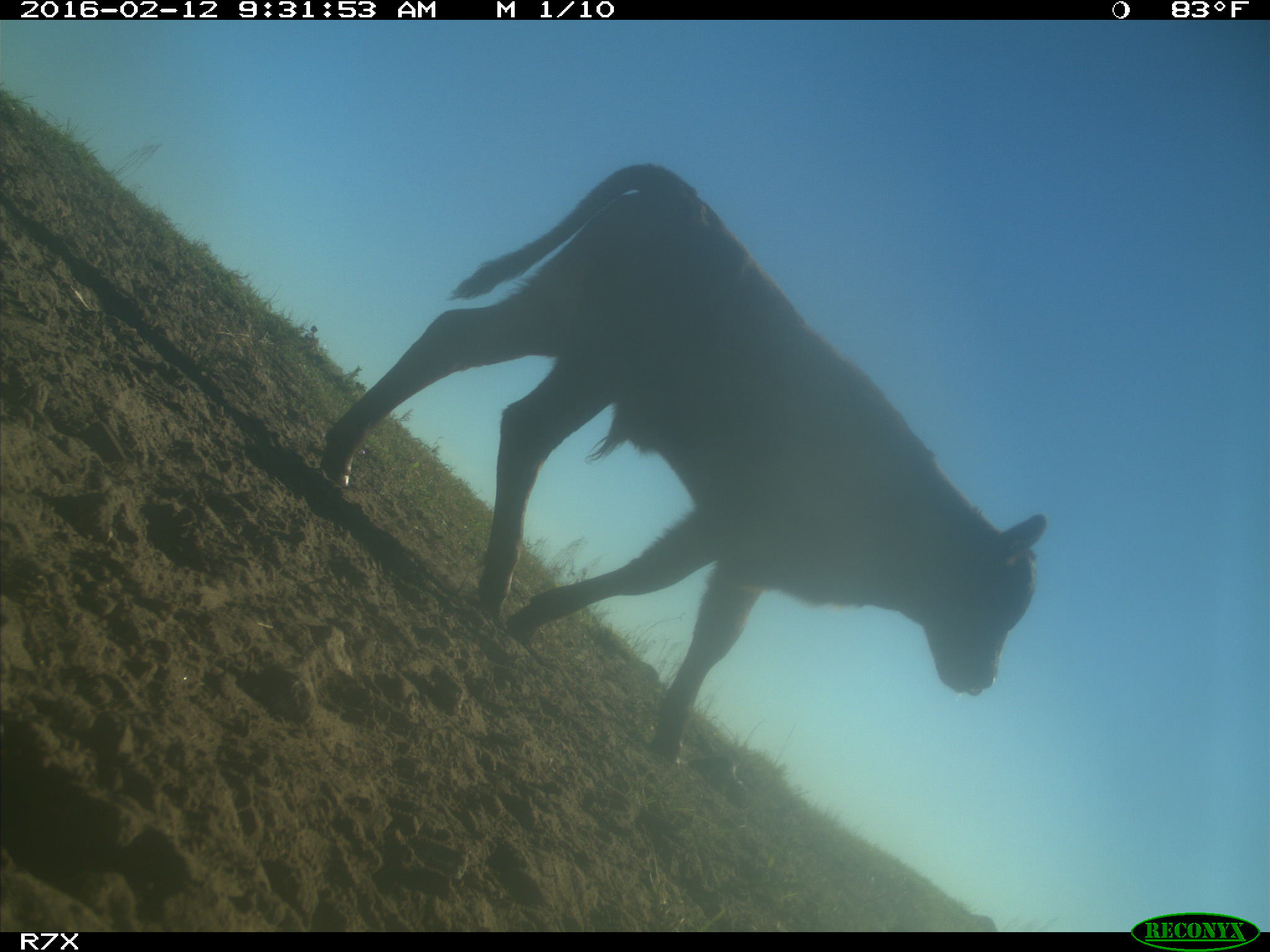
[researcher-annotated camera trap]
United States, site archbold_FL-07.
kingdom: Animalia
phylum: Chordata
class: Mammalia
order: Artiodactyla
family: Bovidae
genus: Bos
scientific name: Bos taurus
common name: domestic cow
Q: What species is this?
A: Bos taurus (domestic cow).